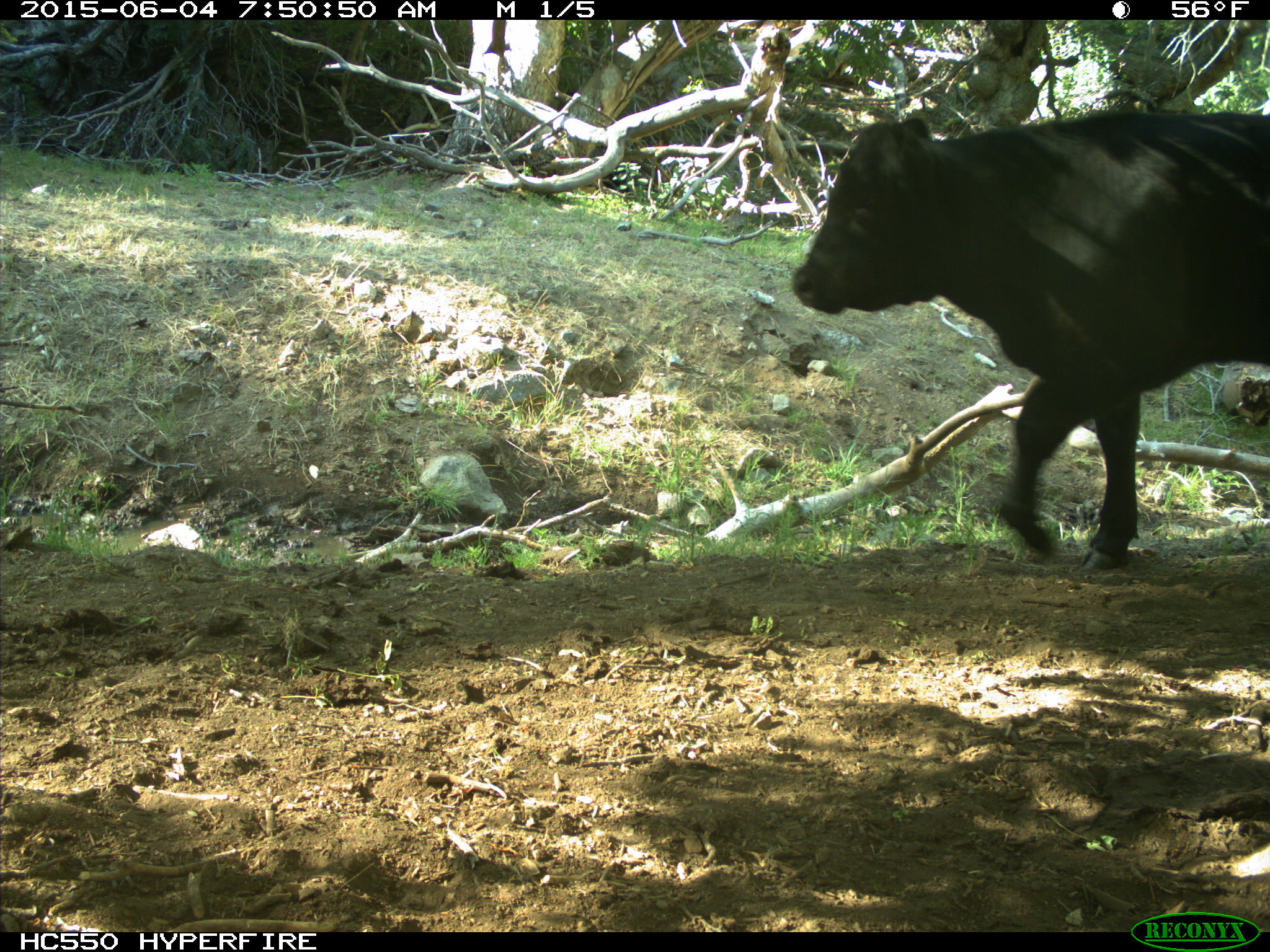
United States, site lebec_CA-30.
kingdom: Animalia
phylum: Chordata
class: Mammalia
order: Artiodactyla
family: Bovidae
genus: Bos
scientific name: Bos taurus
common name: domestic cow